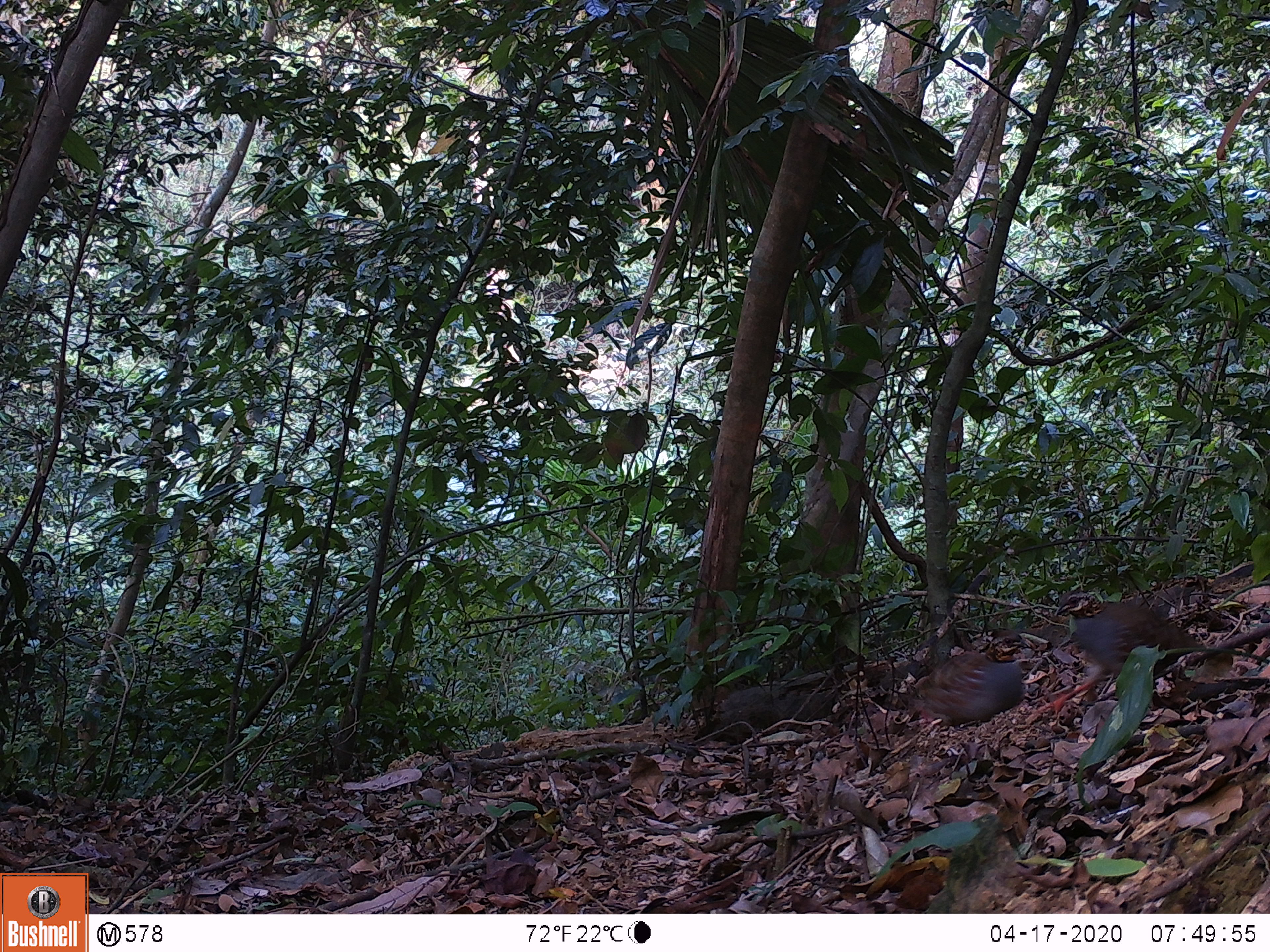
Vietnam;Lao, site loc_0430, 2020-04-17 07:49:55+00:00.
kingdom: Animalia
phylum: Chordata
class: Aves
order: Galliformes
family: Phasianidae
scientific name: Phasianidae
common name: partridge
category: unidentified partridge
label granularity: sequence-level